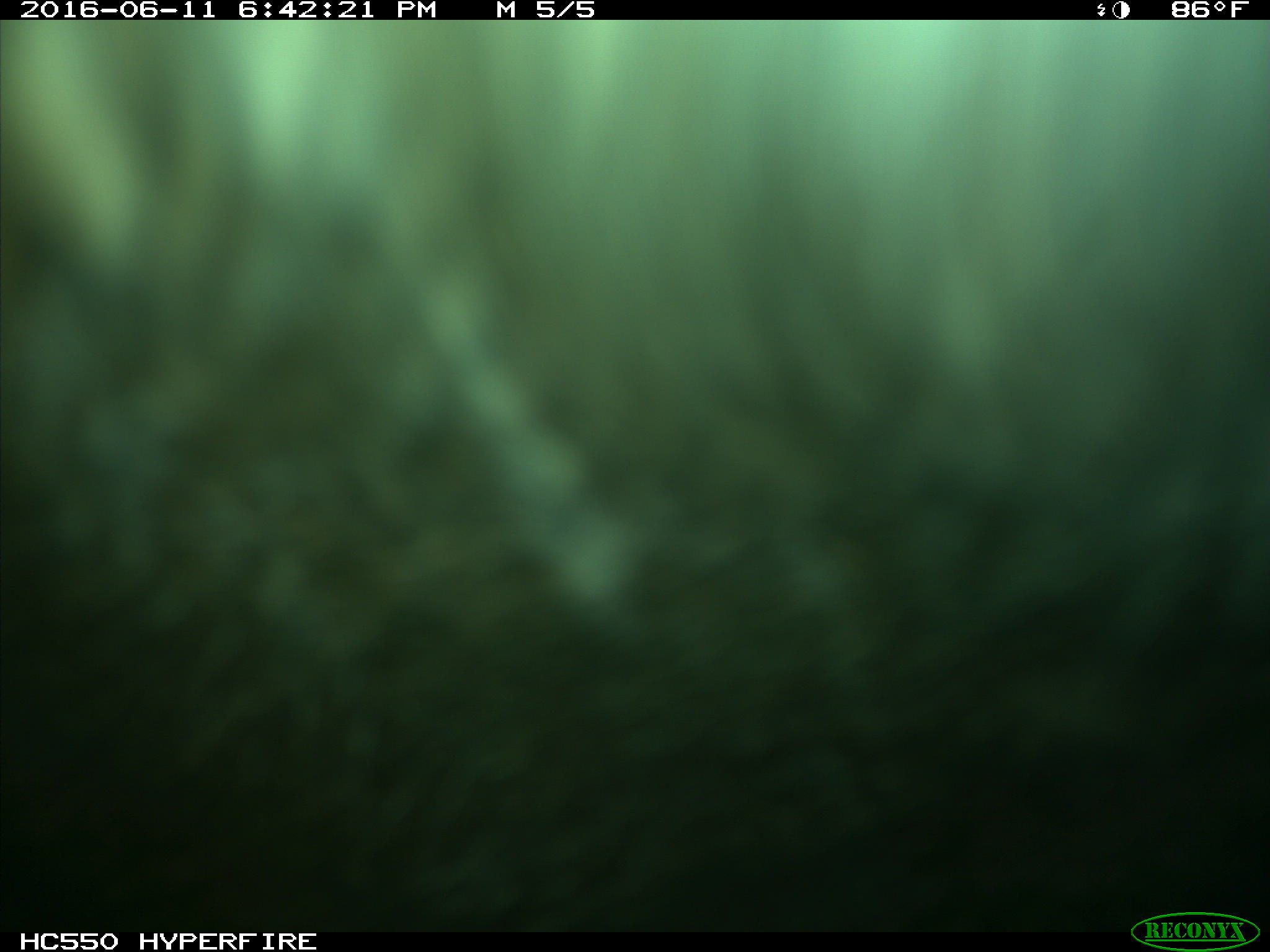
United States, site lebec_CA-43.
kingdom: Animalia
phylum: Chordata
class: Mammalia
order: Artiodactyla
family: Bovidae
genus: Bos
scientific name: Bos taurus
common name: domestic cow